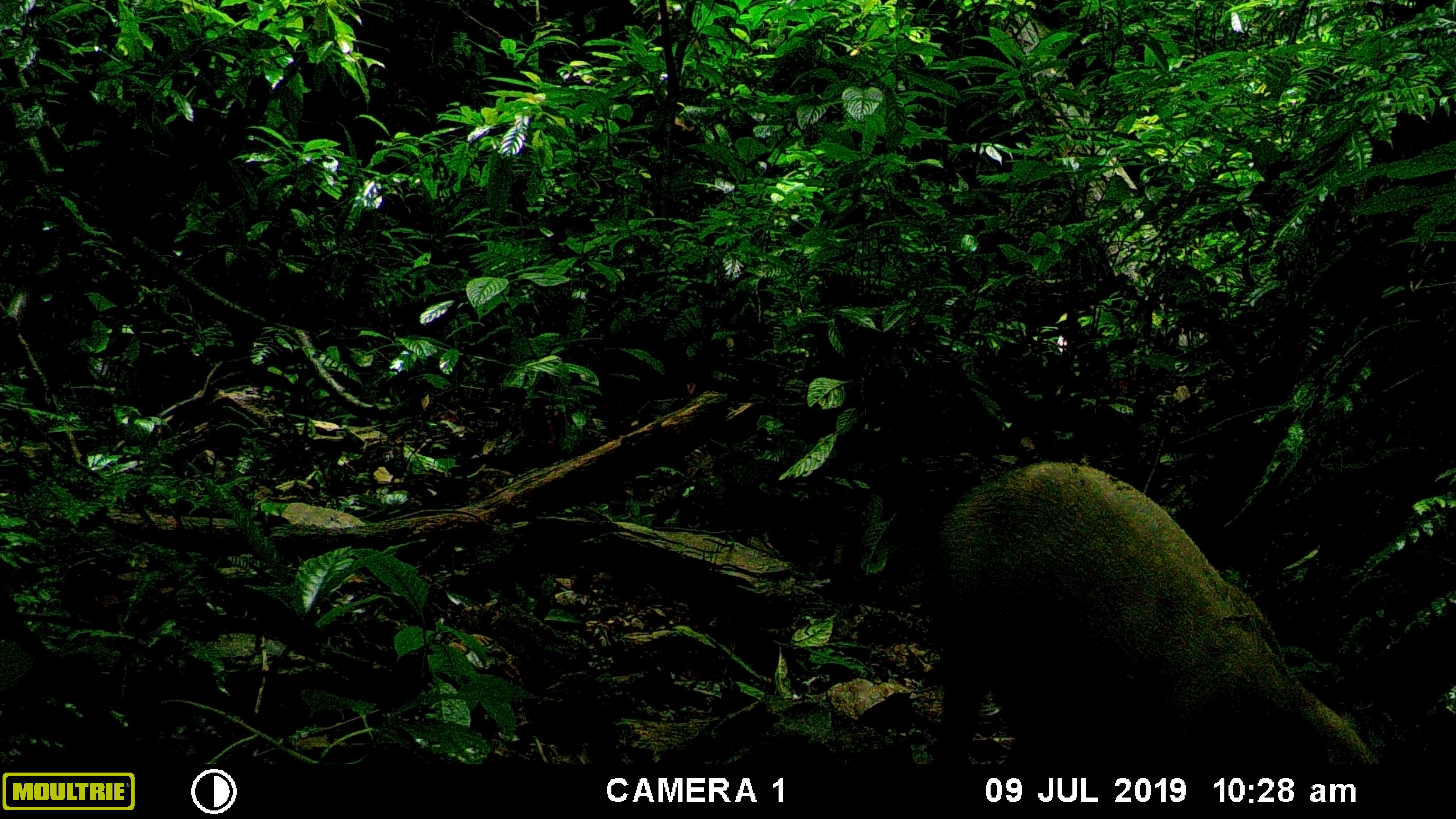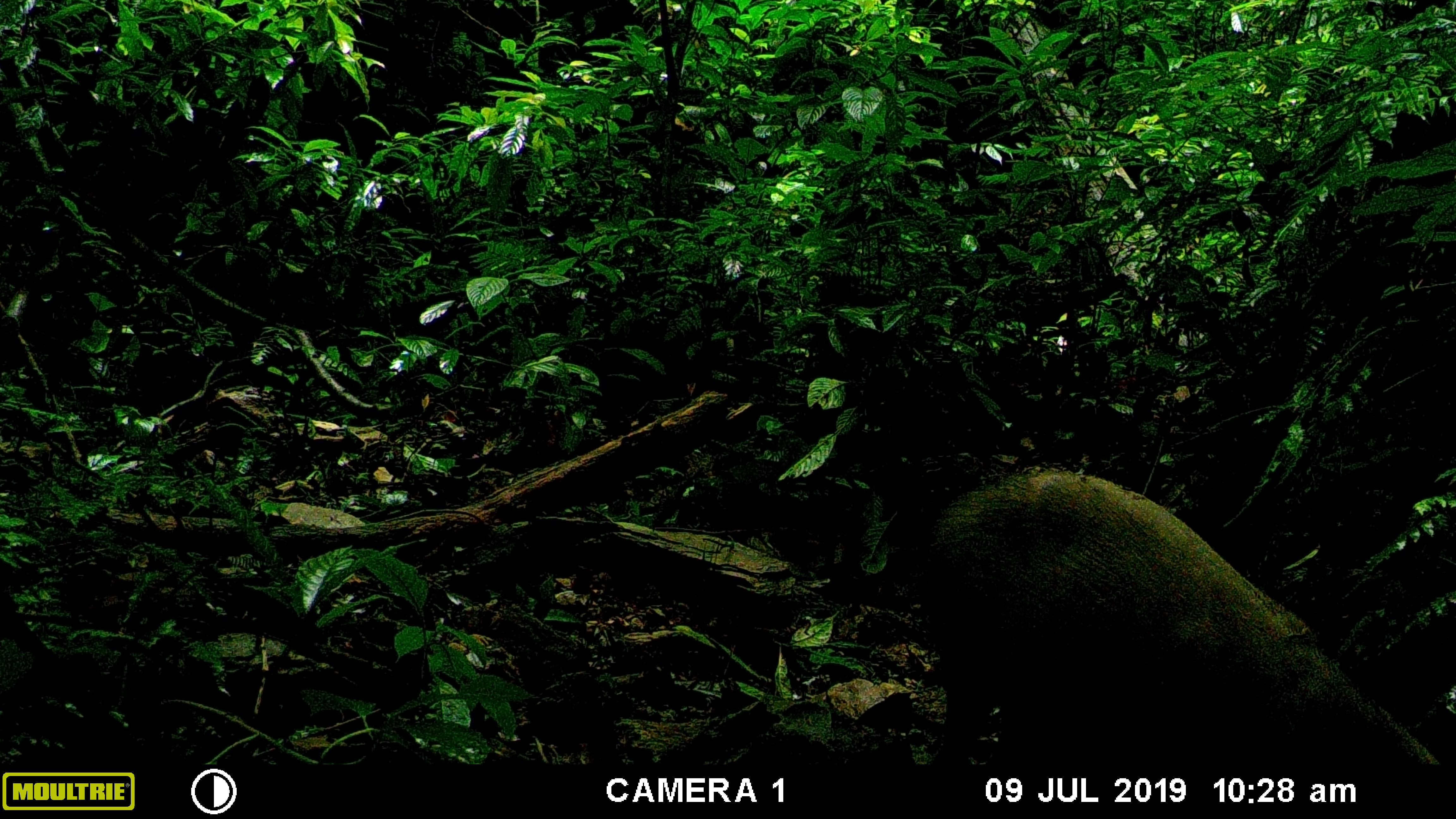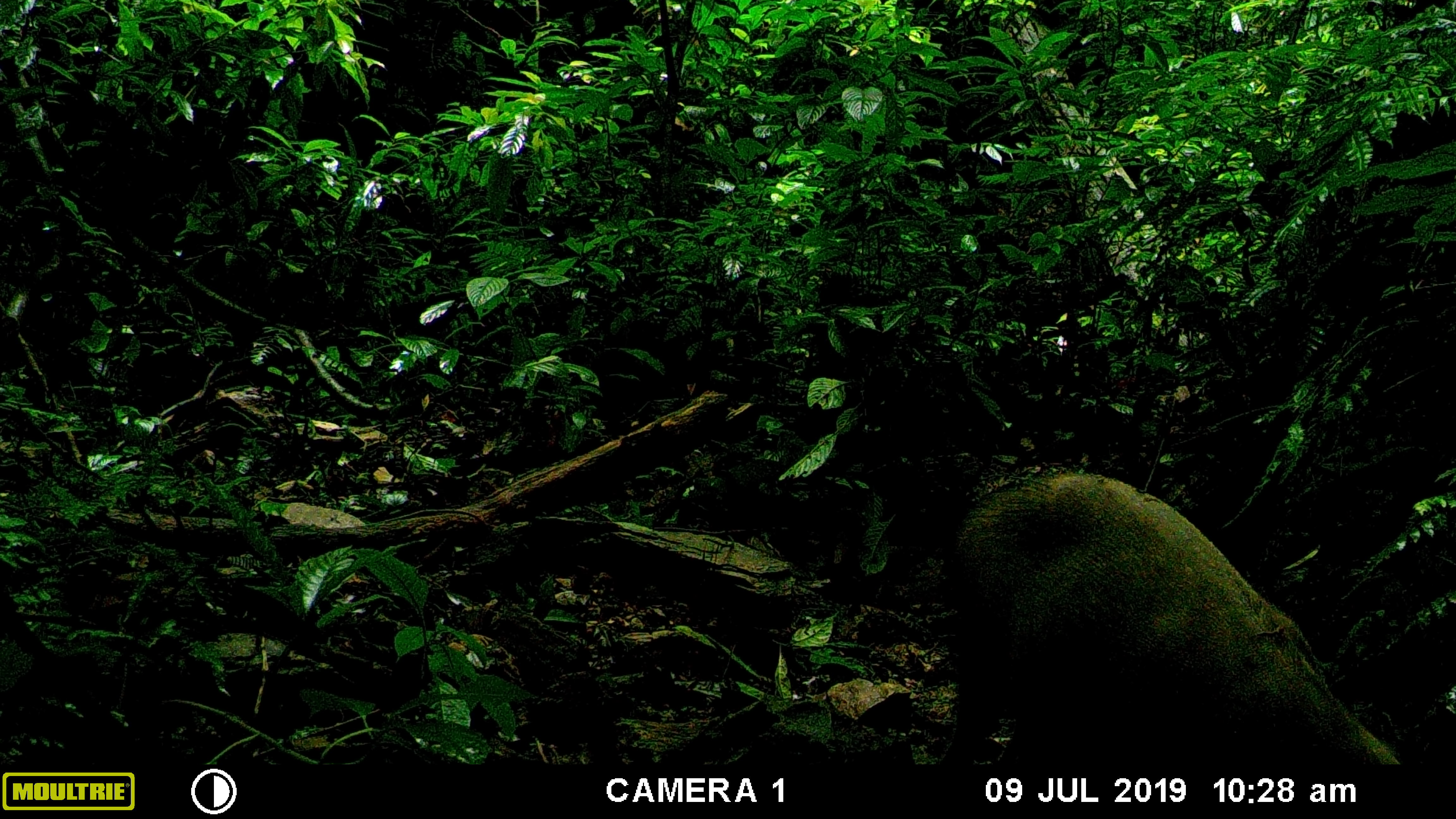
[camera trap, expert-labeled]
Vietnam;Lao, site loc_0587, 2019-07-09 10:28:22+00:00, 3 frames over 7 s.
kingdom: Animalia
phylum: Chordata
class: Mammalia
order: Artiodactyla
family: Suidae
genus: Sus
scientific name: Sus scrofa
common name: eurasian wild pig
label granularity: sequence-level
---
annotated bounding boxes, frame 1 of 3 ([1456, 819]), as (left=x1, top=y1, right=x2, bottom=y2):
eurasian wild pig: (left=929, top=458, right=1381, bottom=764)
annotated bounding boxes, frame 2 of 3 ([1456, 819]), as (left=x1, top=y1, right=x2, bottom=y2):
eurasian wild pig: (left=921, top=468, right=1439, bottom=764)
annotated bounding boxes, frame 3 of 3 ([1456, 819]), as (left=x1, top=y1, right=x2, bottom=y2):
eurasian wild pig: (left=935, top=471, right=1401, bottom=764)